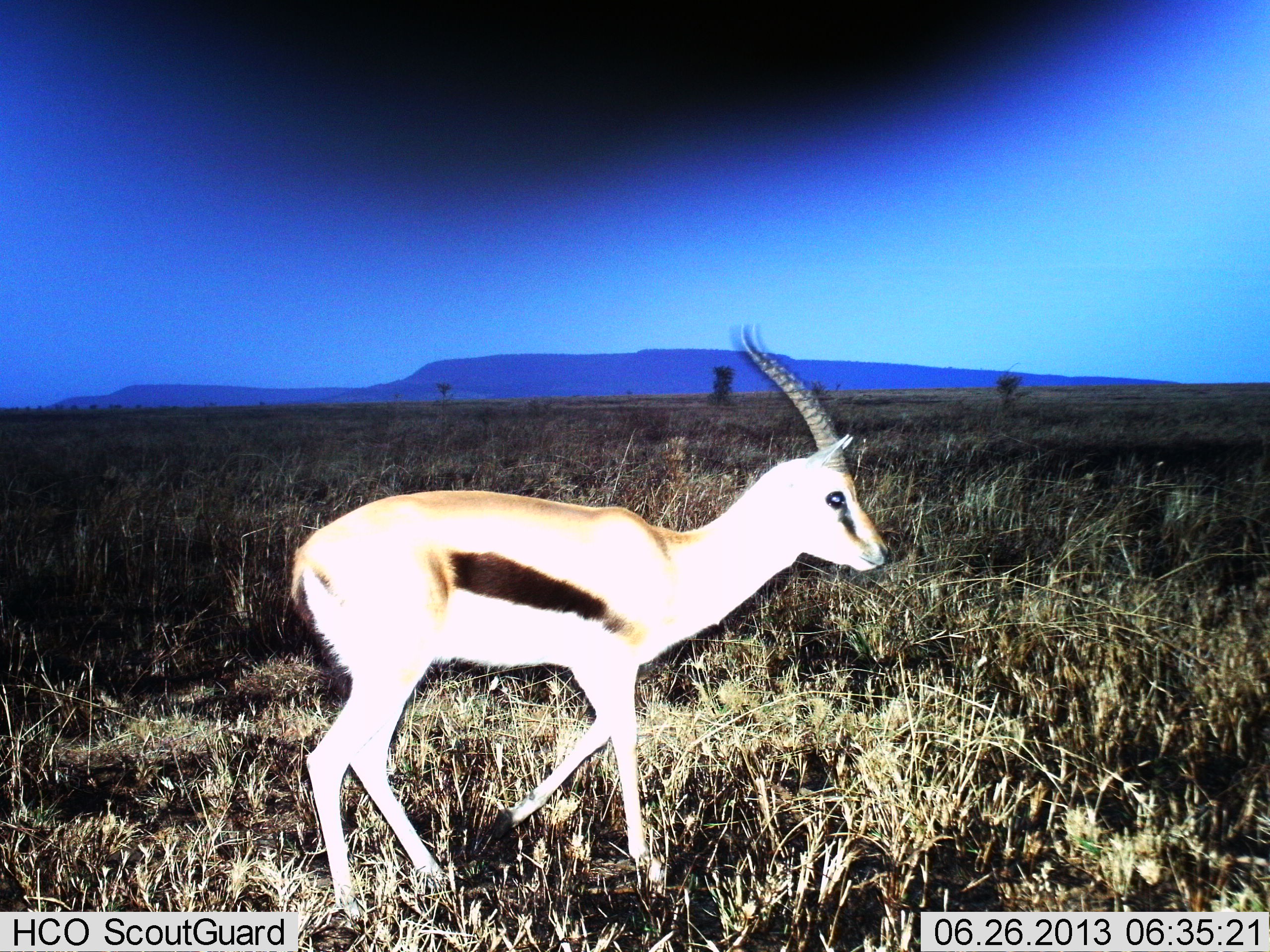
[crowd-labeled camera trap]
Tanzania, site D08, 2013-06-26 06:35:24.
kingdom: Animalia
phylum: Chordata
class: Mammalia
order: Artiodactyla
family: Bovidae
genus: Eudorcas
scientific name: Eudorcas thomsonii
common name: thomson's gazelle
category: gazellethomsons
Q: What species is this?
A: Gazellethomsons (thomson's gazelle) (Eudorcas thomsonii).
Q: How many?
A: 1.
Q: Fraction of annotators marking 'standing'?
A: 10%.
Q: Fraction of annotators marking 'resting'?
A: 0%.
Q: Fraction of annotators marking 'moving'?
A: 90%.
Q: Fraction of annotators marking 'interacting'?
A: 0%.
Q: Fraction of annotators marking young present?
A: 0%.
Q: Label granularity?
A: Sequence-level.